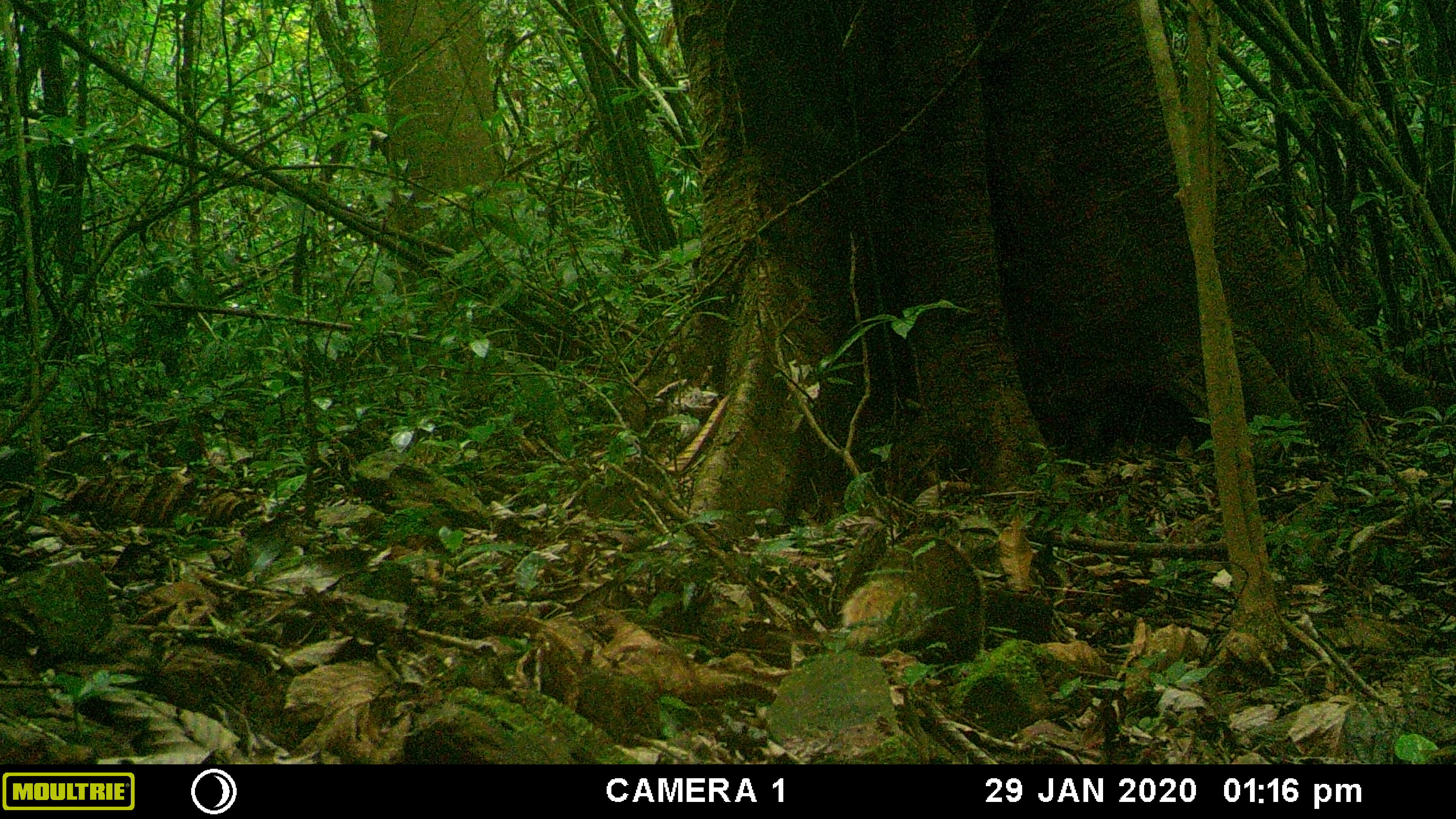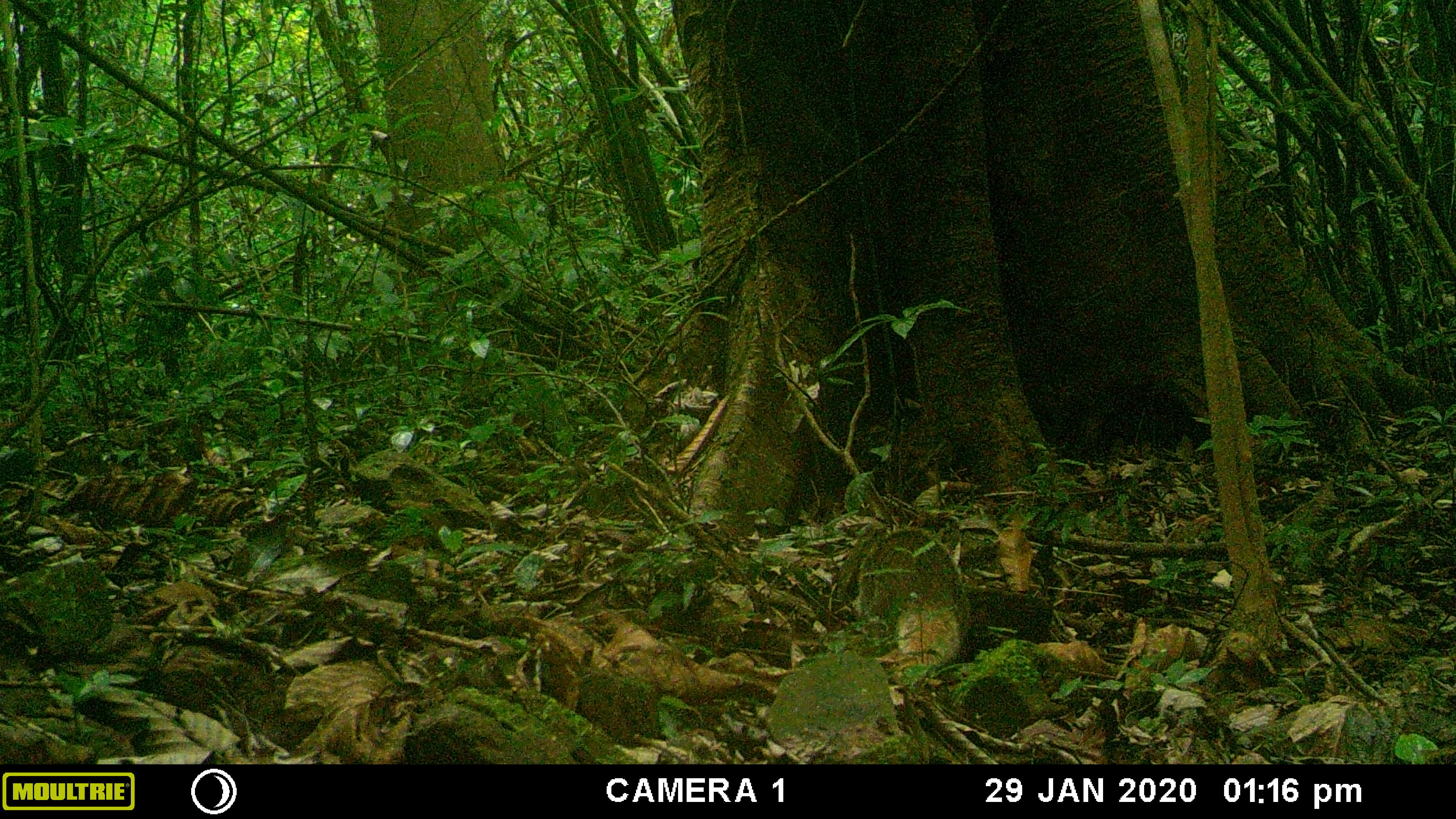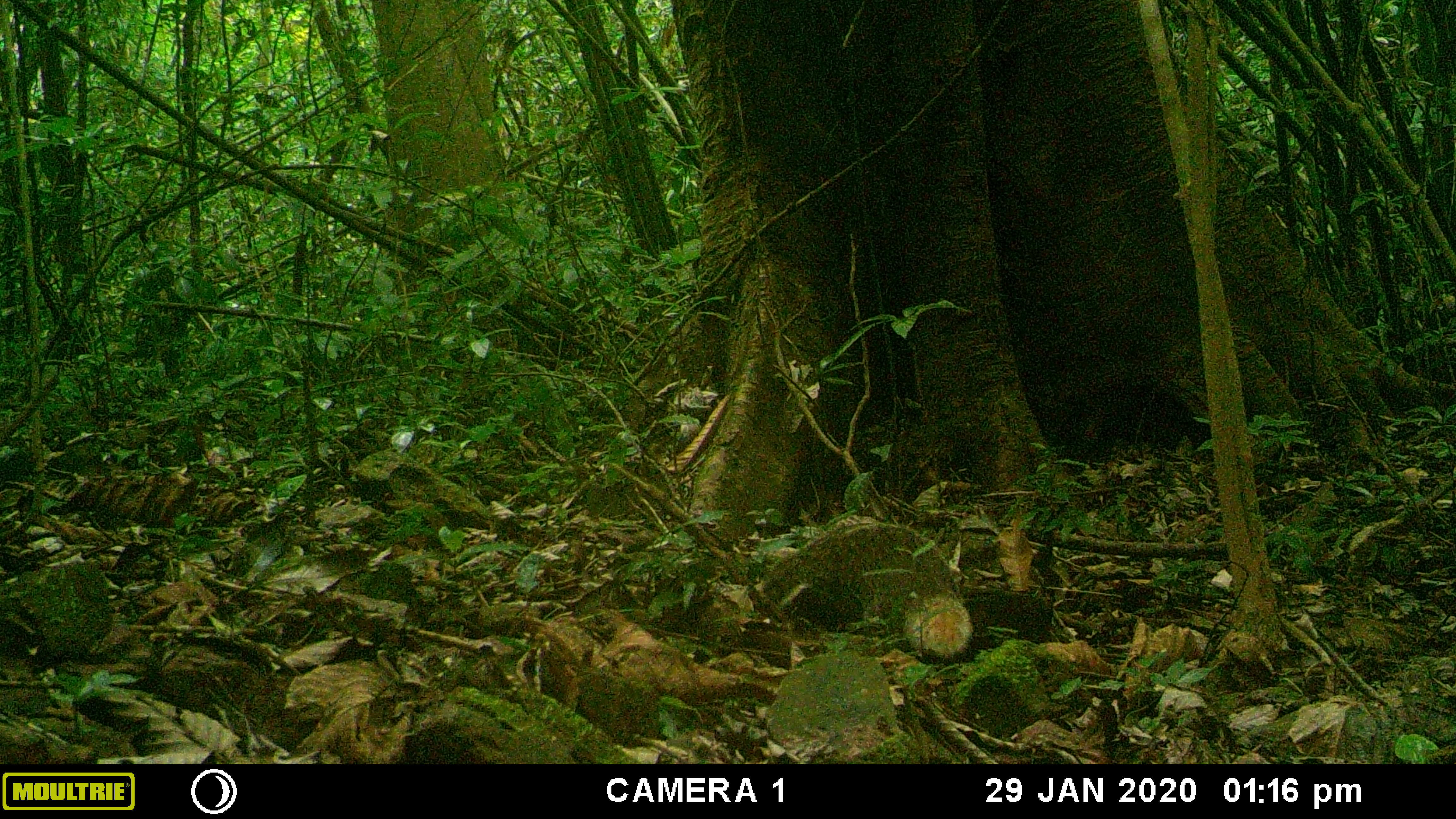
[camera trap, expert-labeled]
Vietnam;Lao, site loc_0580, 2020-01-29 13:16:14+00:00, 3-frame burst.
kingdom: Animalia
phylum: Chordata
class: Mammalia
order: Carnivora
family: Herpestidae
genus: Urva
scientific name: Urva urva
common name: crab-eating mongoose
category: crab eating mongoose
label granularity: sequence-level